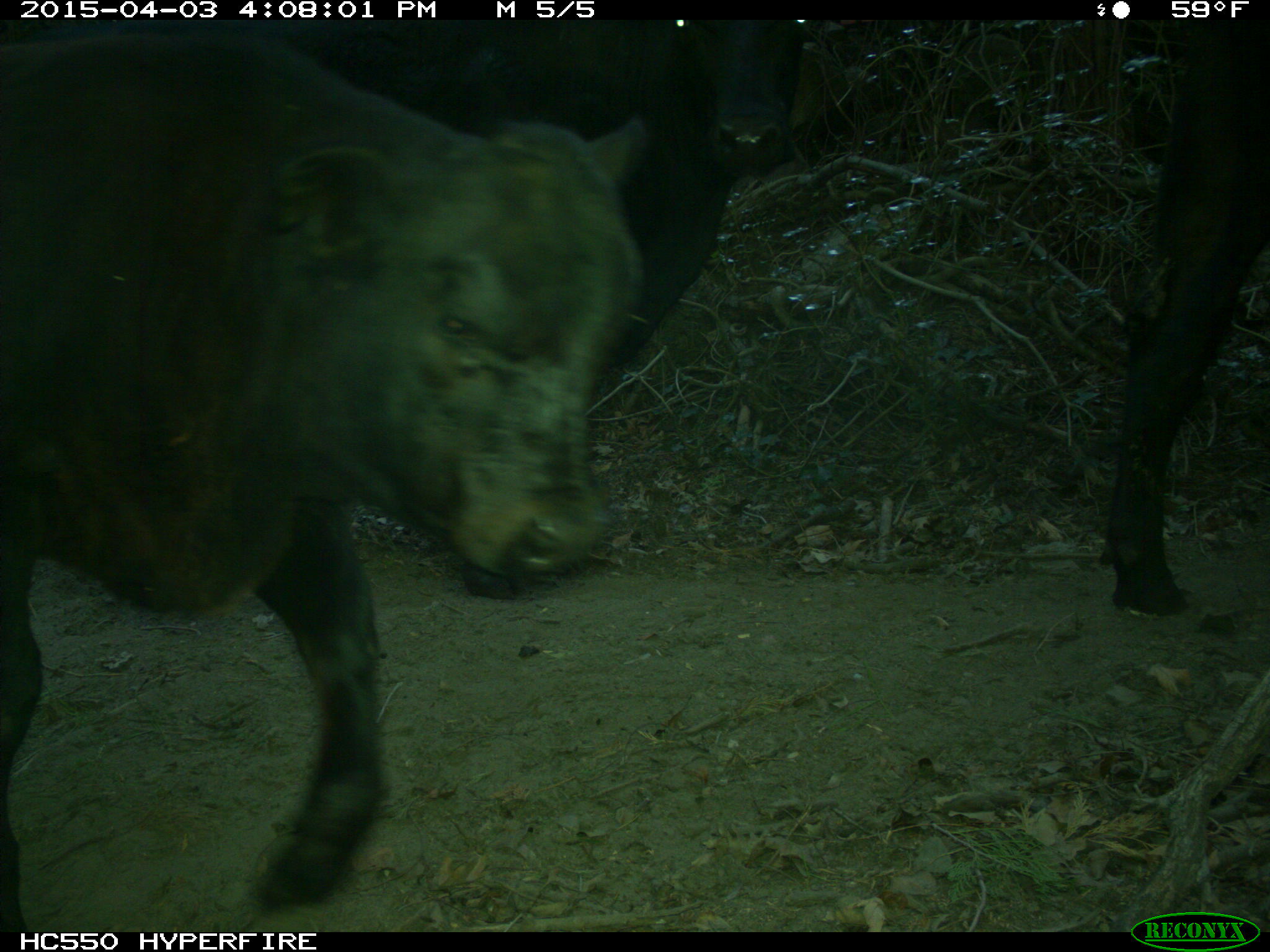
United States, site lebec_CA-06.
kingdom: Animalia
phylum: Chordata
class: Mammalia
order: Artiodactyla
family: Bovidae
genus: Bos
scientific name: Bos taurus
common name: domestic cow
Bos taurus (domestic cow).